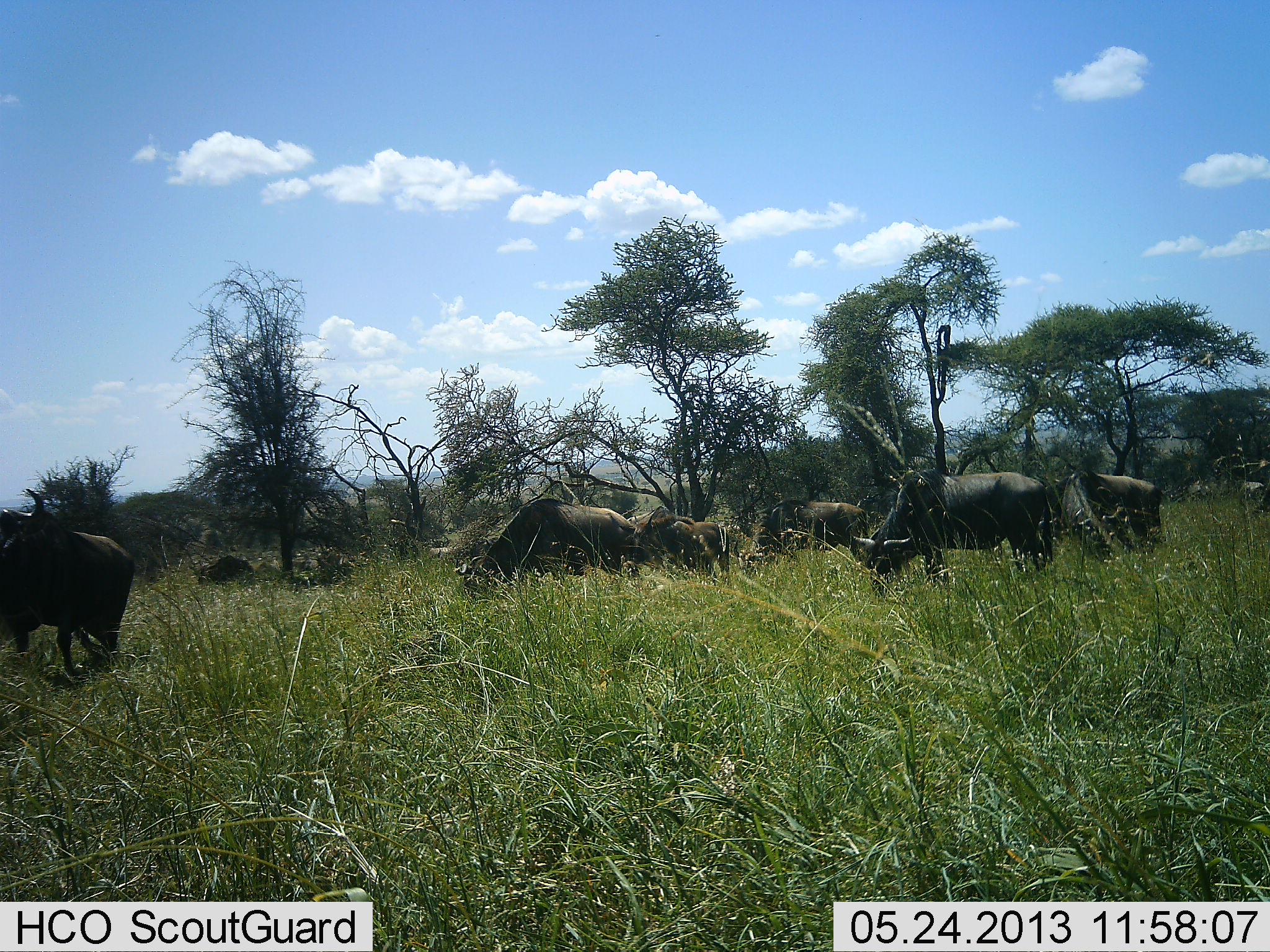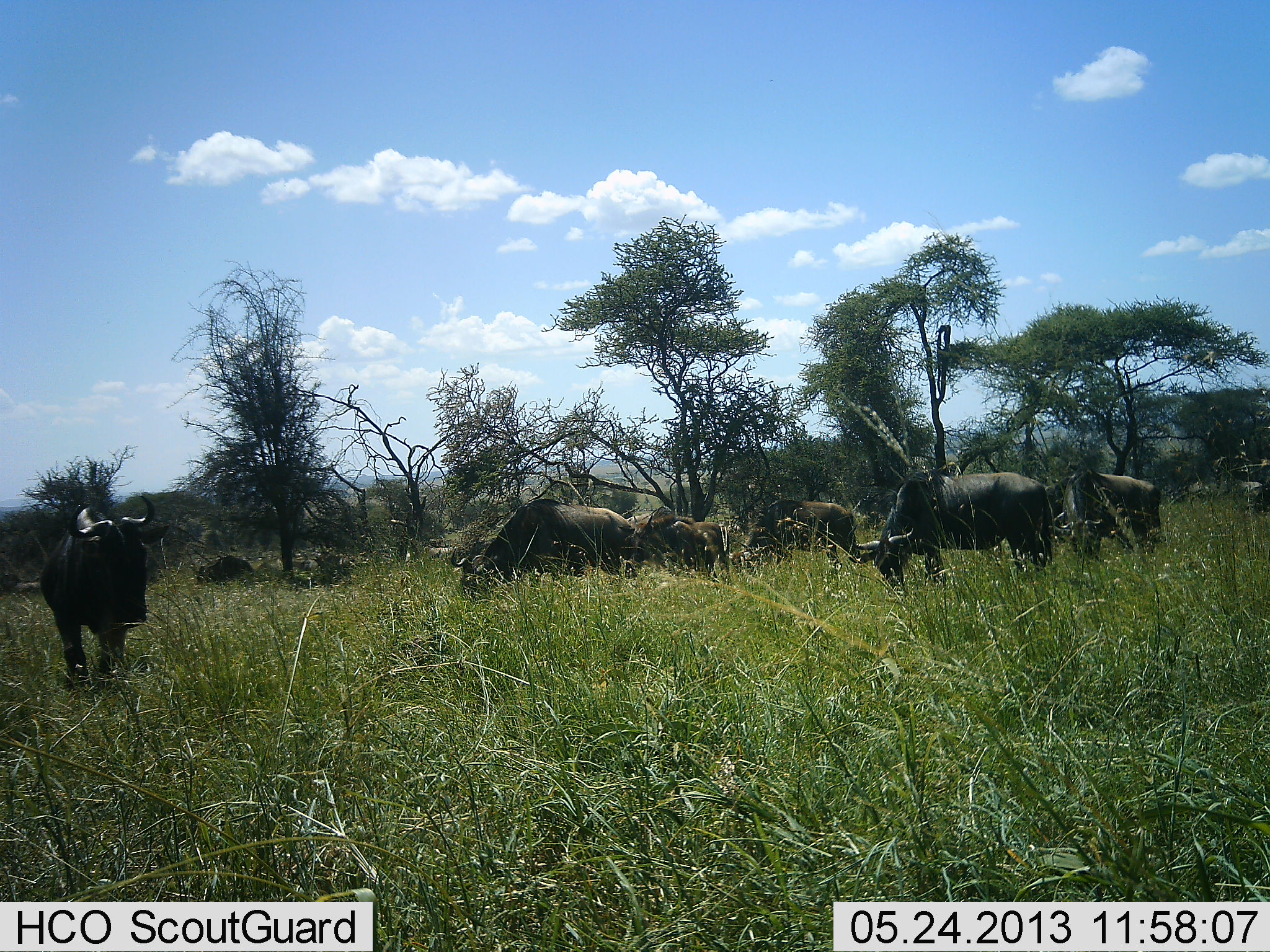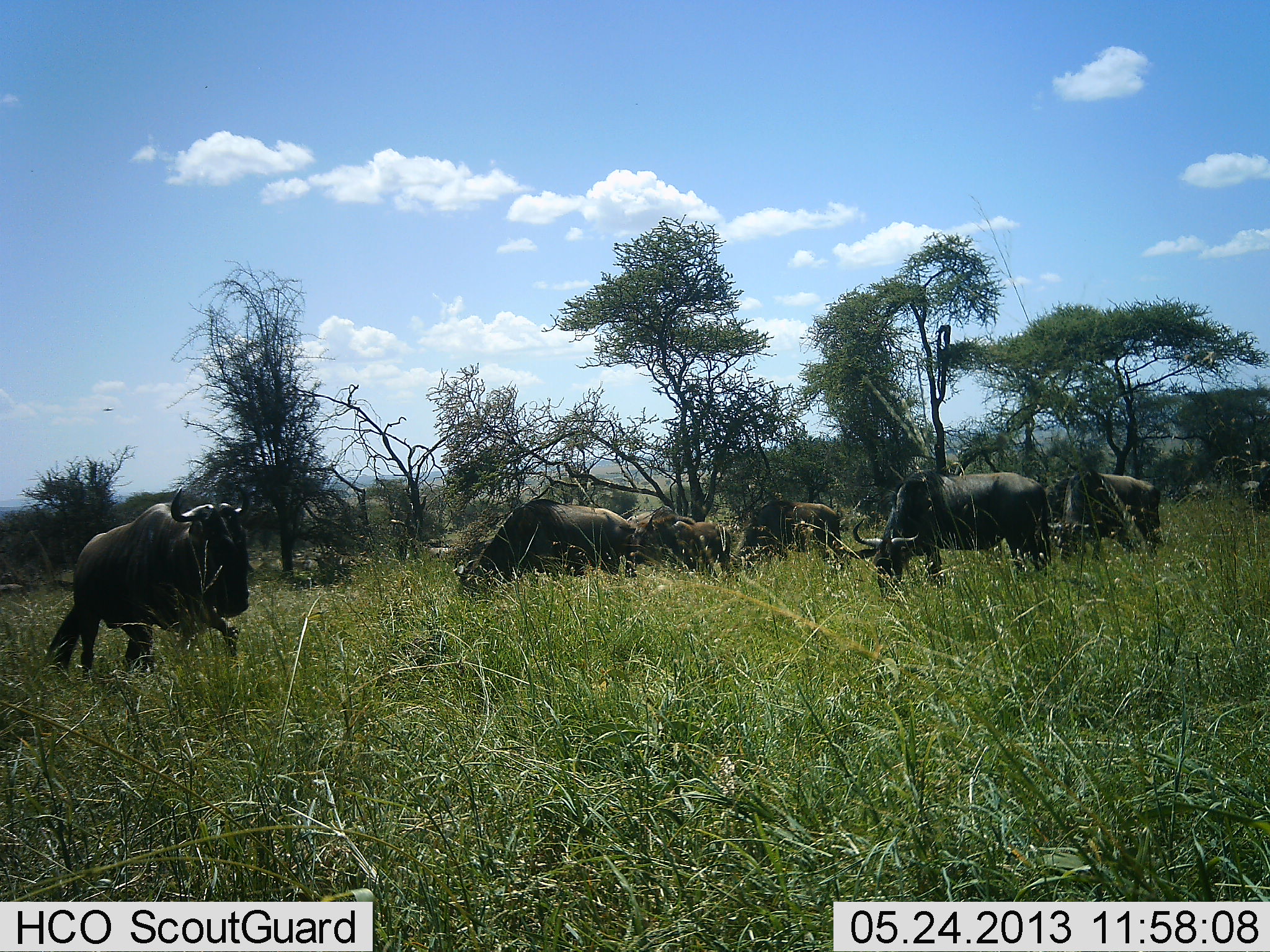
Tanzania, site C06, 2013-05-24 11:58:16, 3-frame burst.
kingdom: Animalia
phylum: Chordata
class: Mammalia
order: Artiodactyla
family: Bovidae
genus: Connochaetes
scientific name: Connochaetes taurinus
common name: blue wildebeest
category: wildebeest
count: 8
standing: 29%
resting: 6%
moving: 35%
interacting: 6%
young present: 0%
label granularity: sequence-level